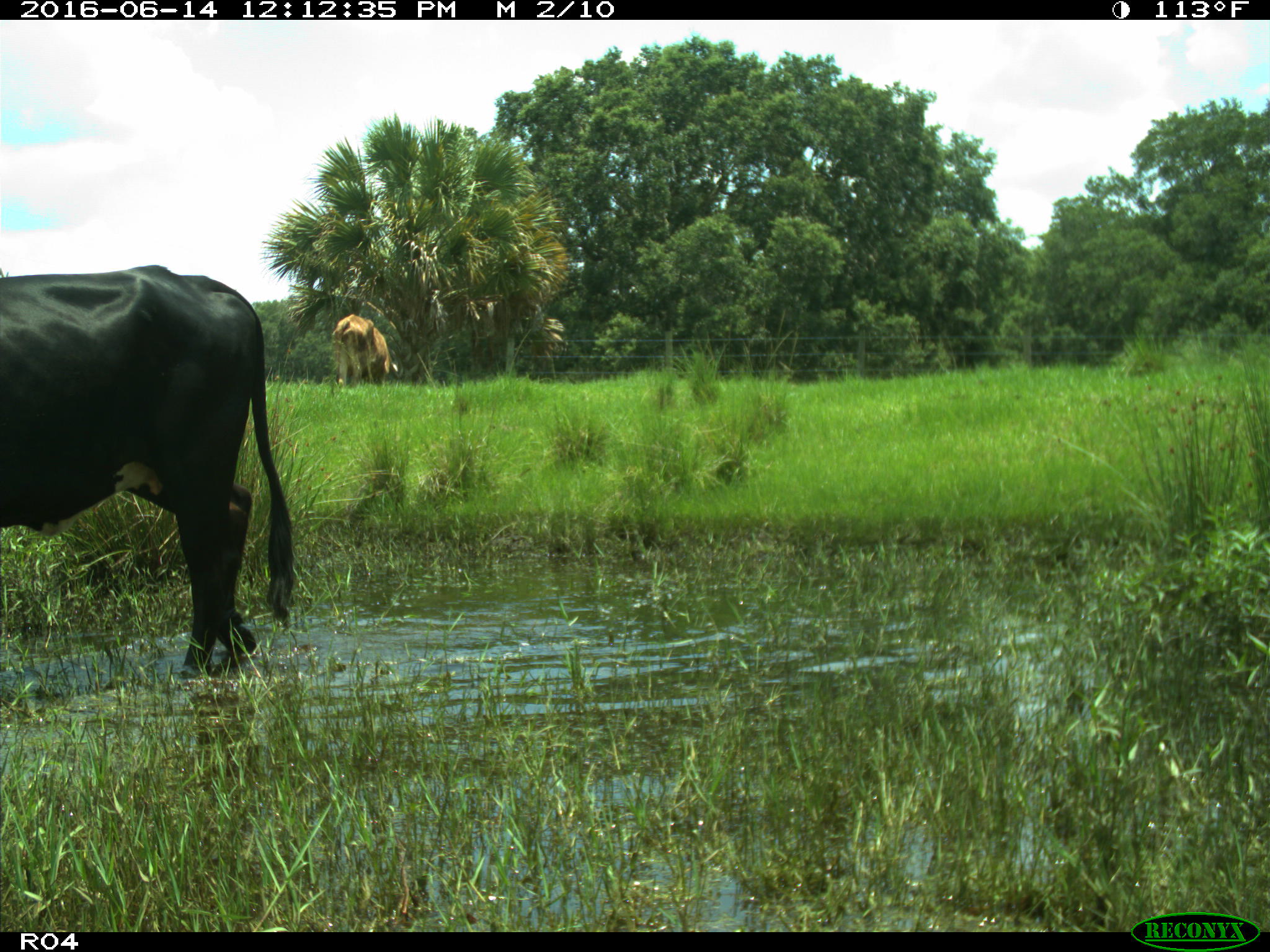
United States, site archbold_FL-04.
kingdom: Animalia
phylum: Chordata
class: Mammalia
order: Artiodactyla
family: Bovidae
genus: Bos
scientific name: Bos taurus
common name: domestic cow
Bos taurus (domestic cow).